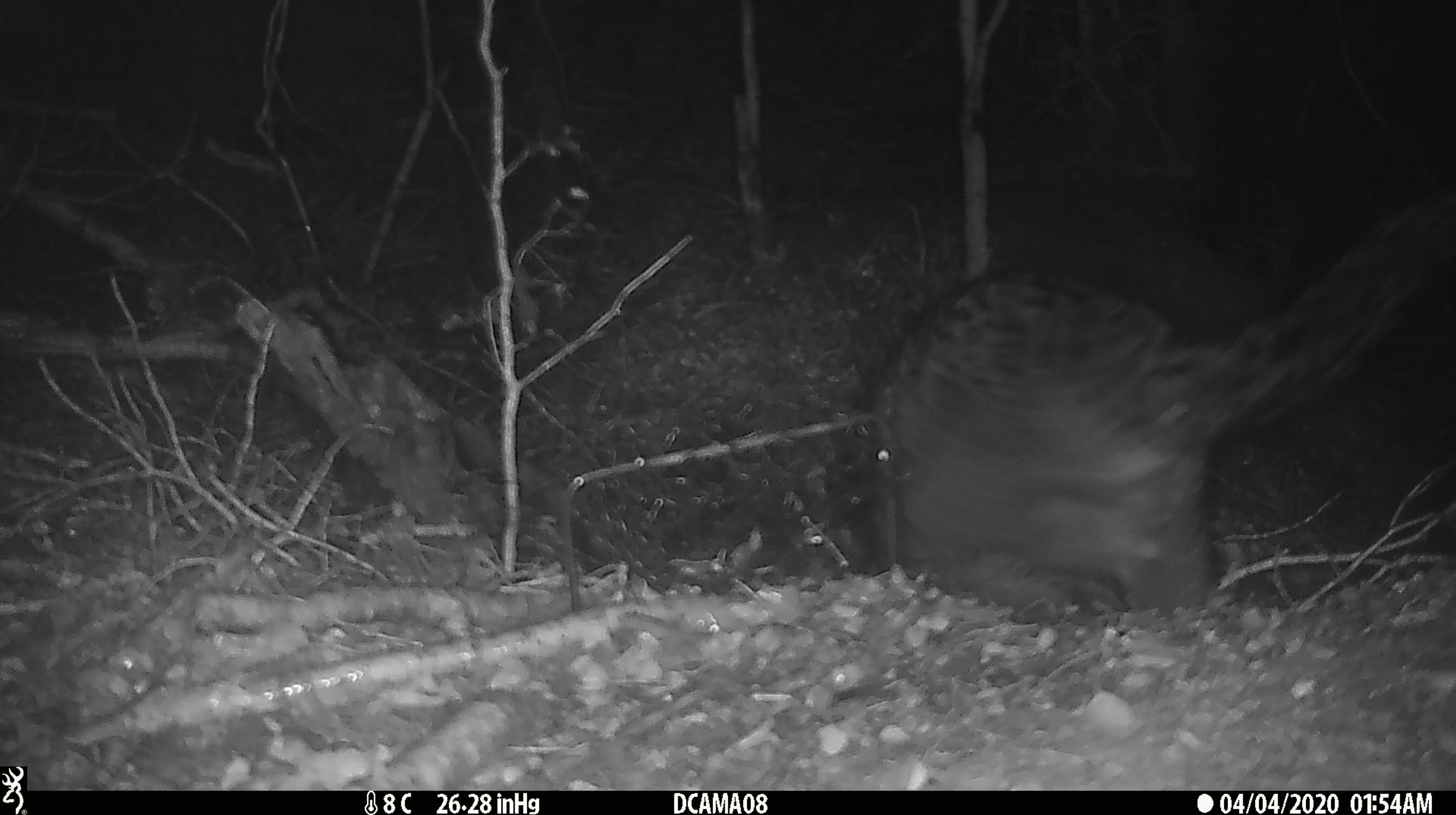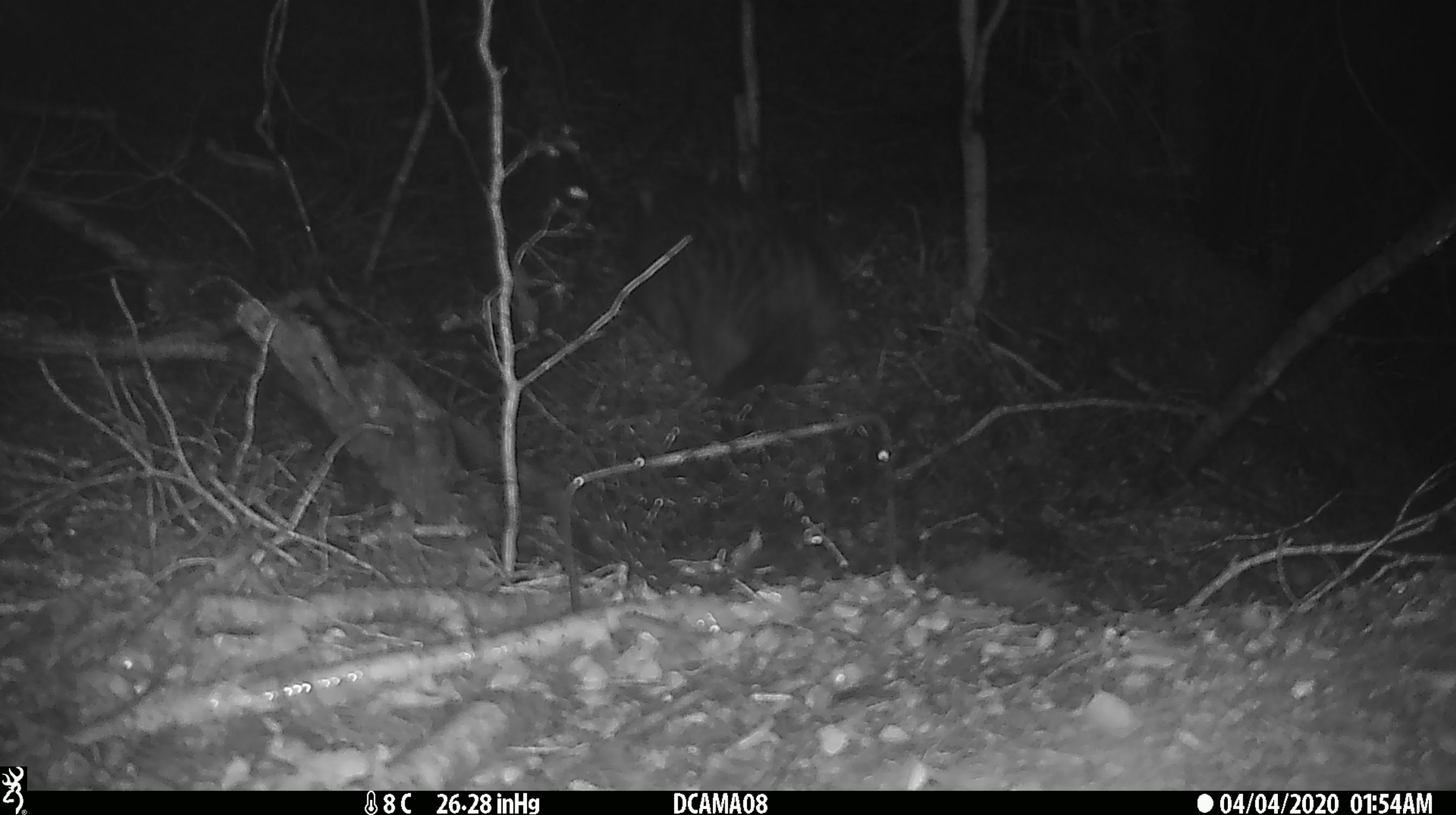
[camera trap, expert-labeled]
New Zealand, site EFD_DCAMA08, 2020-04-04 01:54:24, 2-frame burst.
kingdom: Animalia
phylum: Chordata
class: Mammalia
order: Diprotodontia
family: Phalangeridae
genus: Trichosurus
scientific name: Trichosurus vulpecula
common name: common brushtail possum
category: possum